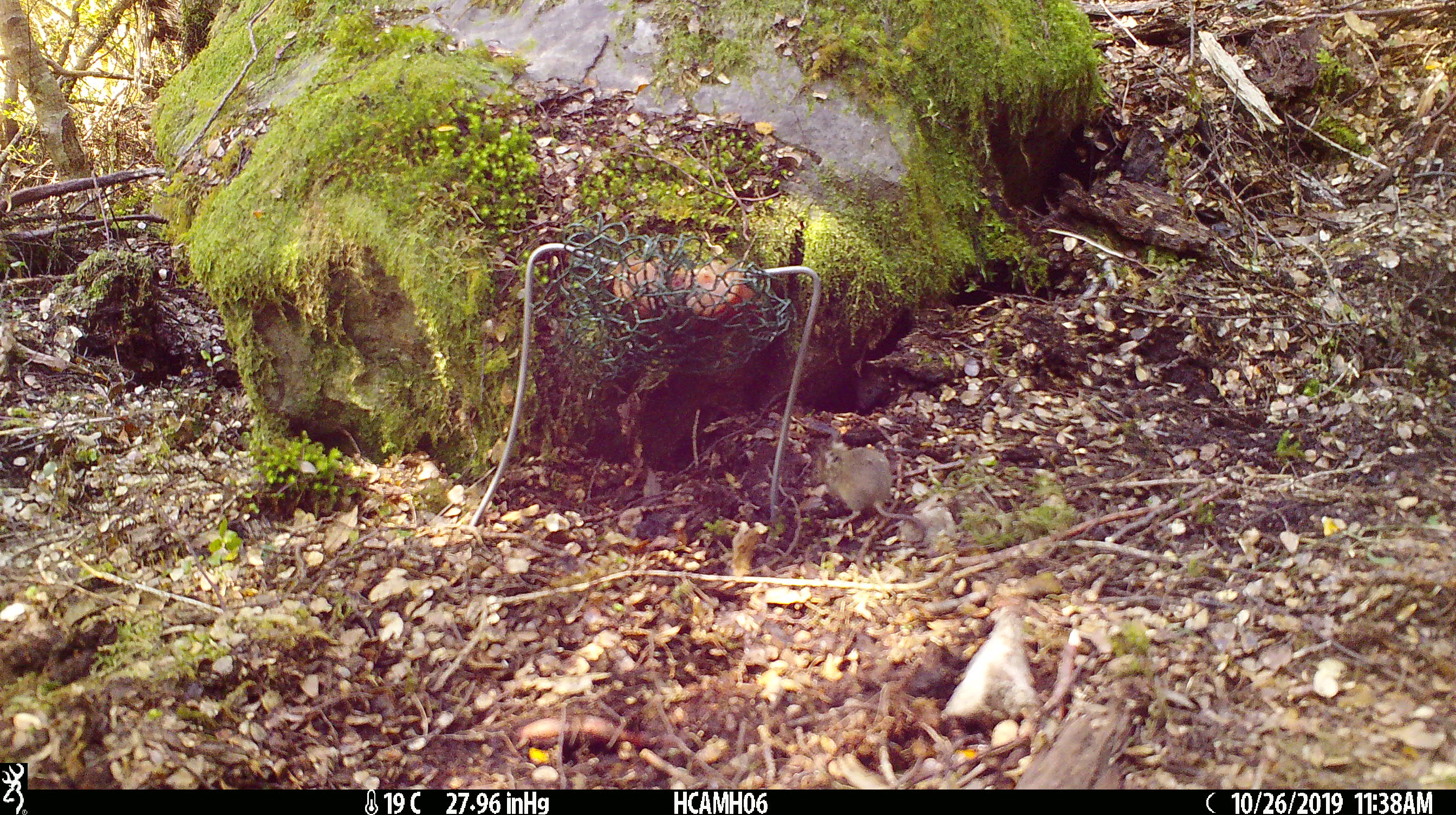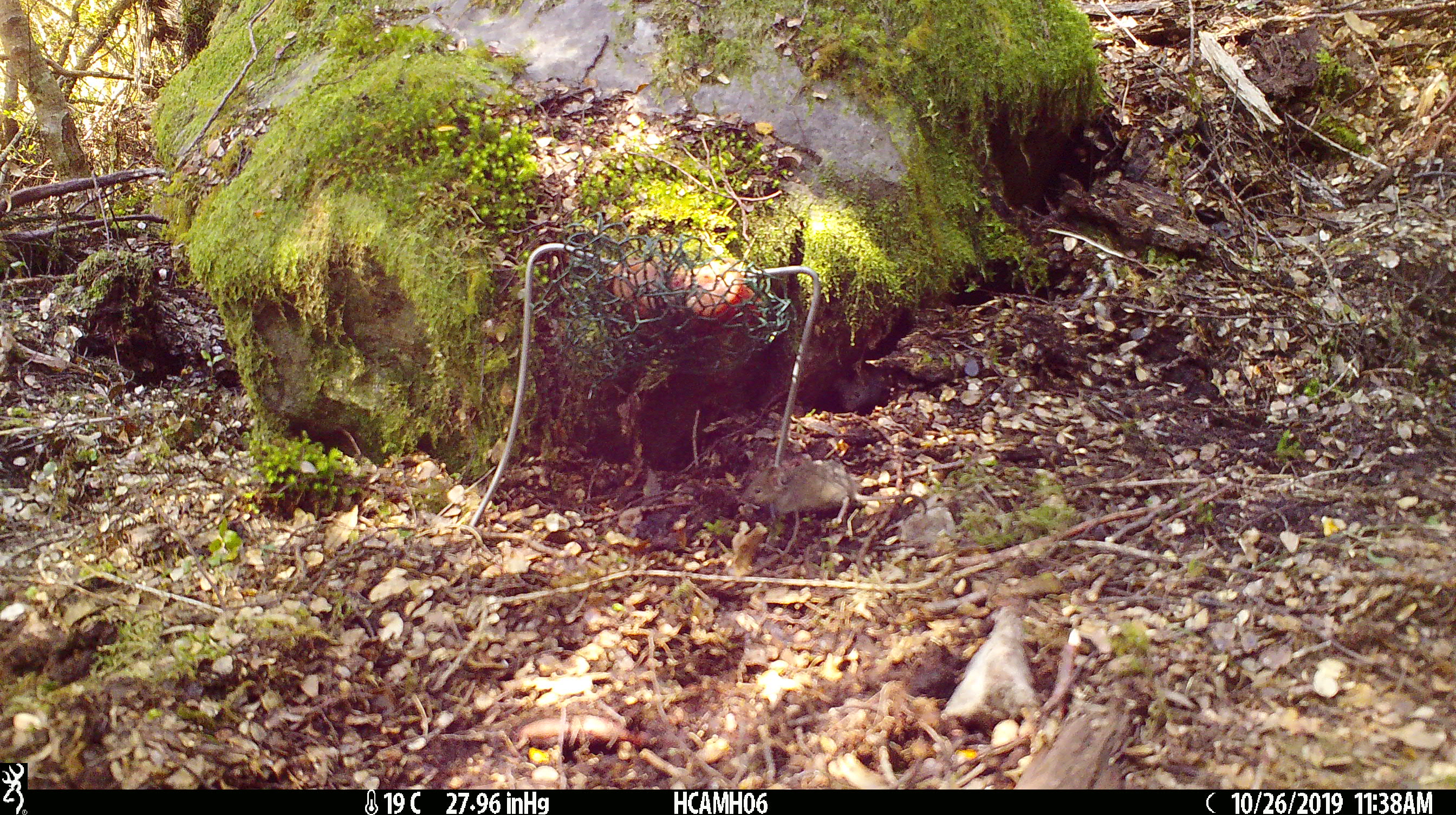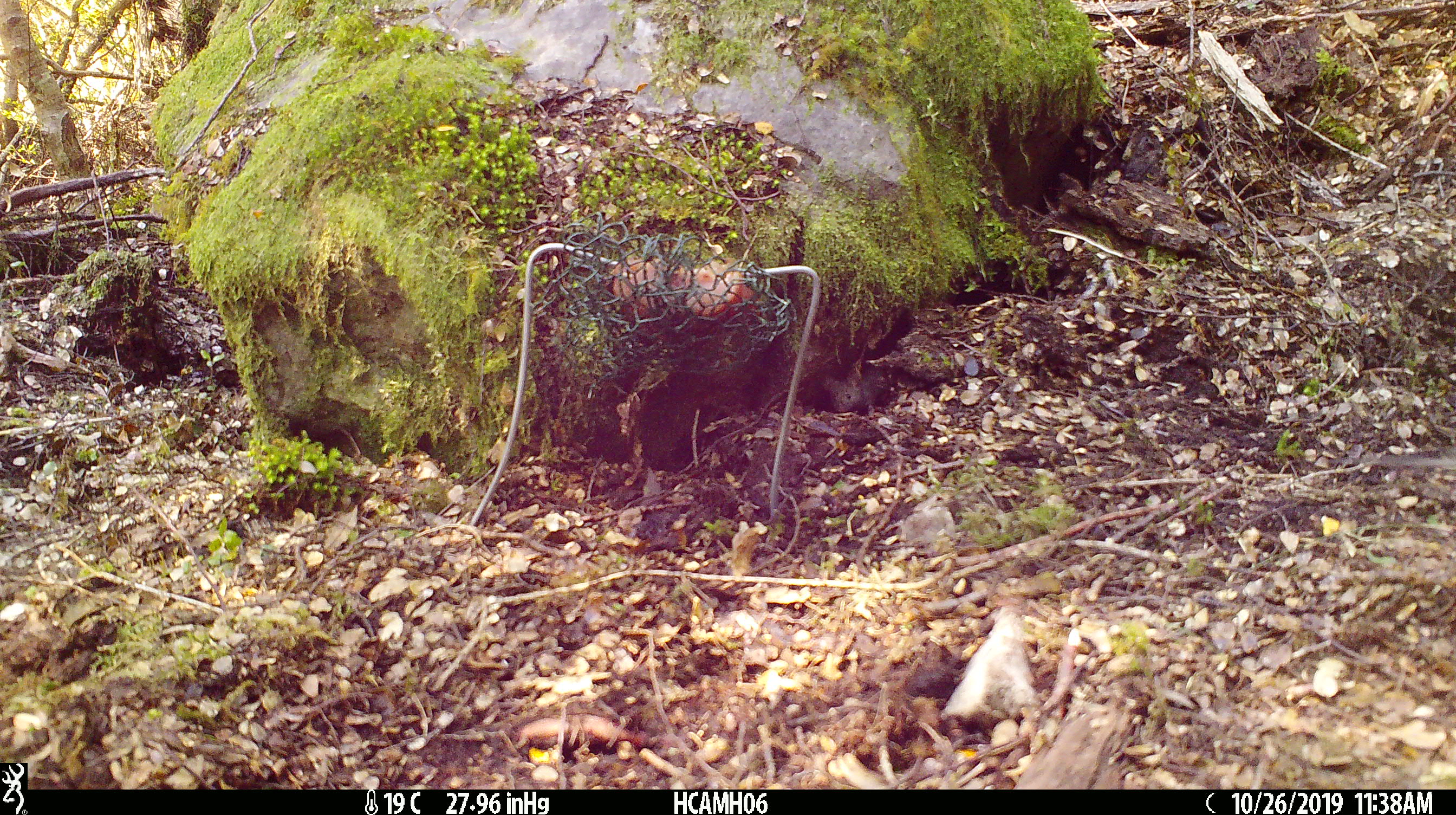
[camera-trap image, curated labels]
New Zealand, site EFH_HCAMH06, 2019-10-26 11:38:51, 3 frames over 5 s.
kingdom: Animalia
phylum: Chordata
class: Mammalia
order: Rodentia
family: Muridae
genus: Mus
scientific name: Mus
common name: mouse